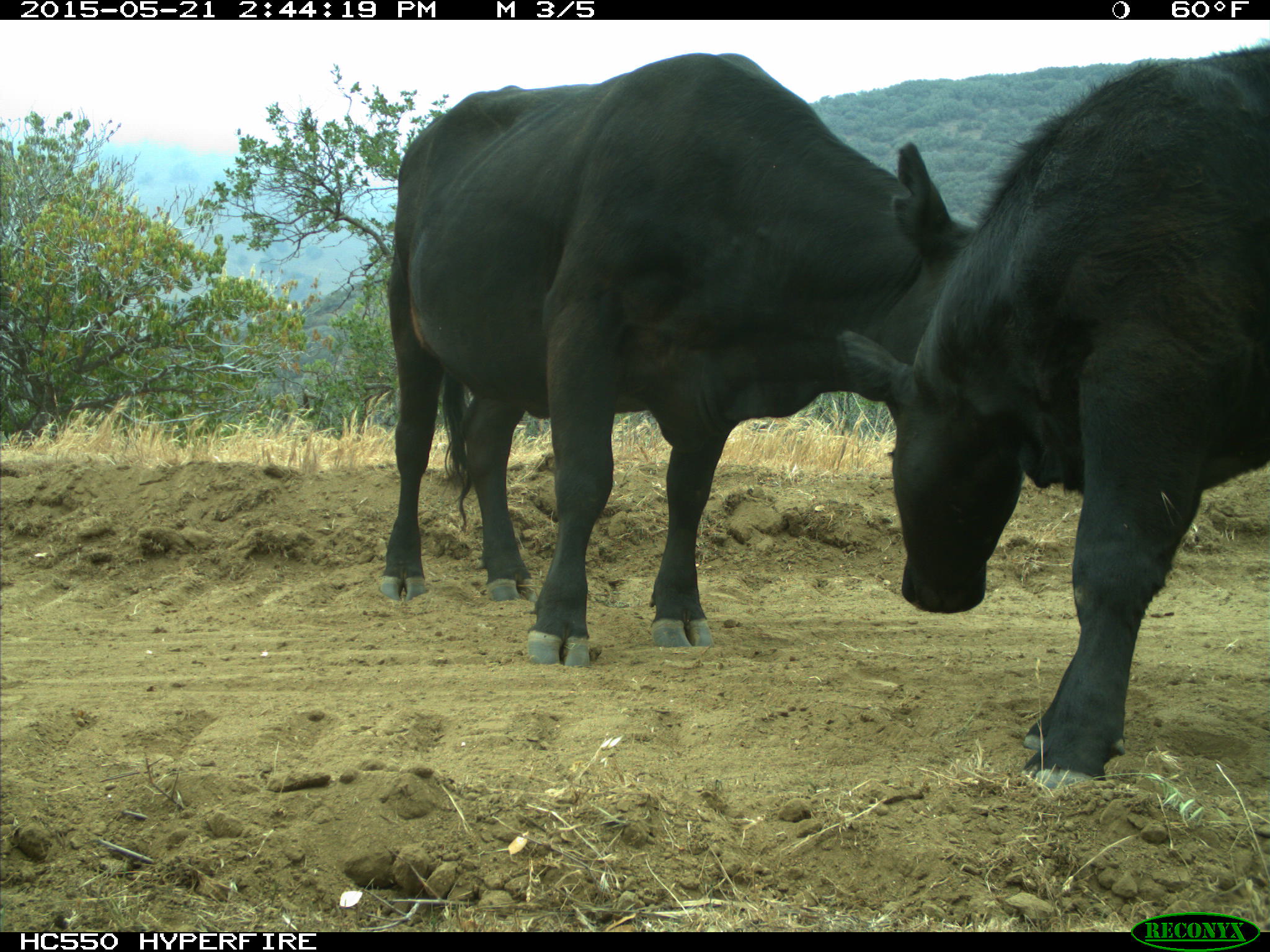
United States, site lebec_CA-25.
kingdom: Animalia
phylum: Chordata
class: Mammalia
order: Artiodactyla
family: Bovidae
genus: Bos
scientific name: Bos taurus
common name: domestic cow